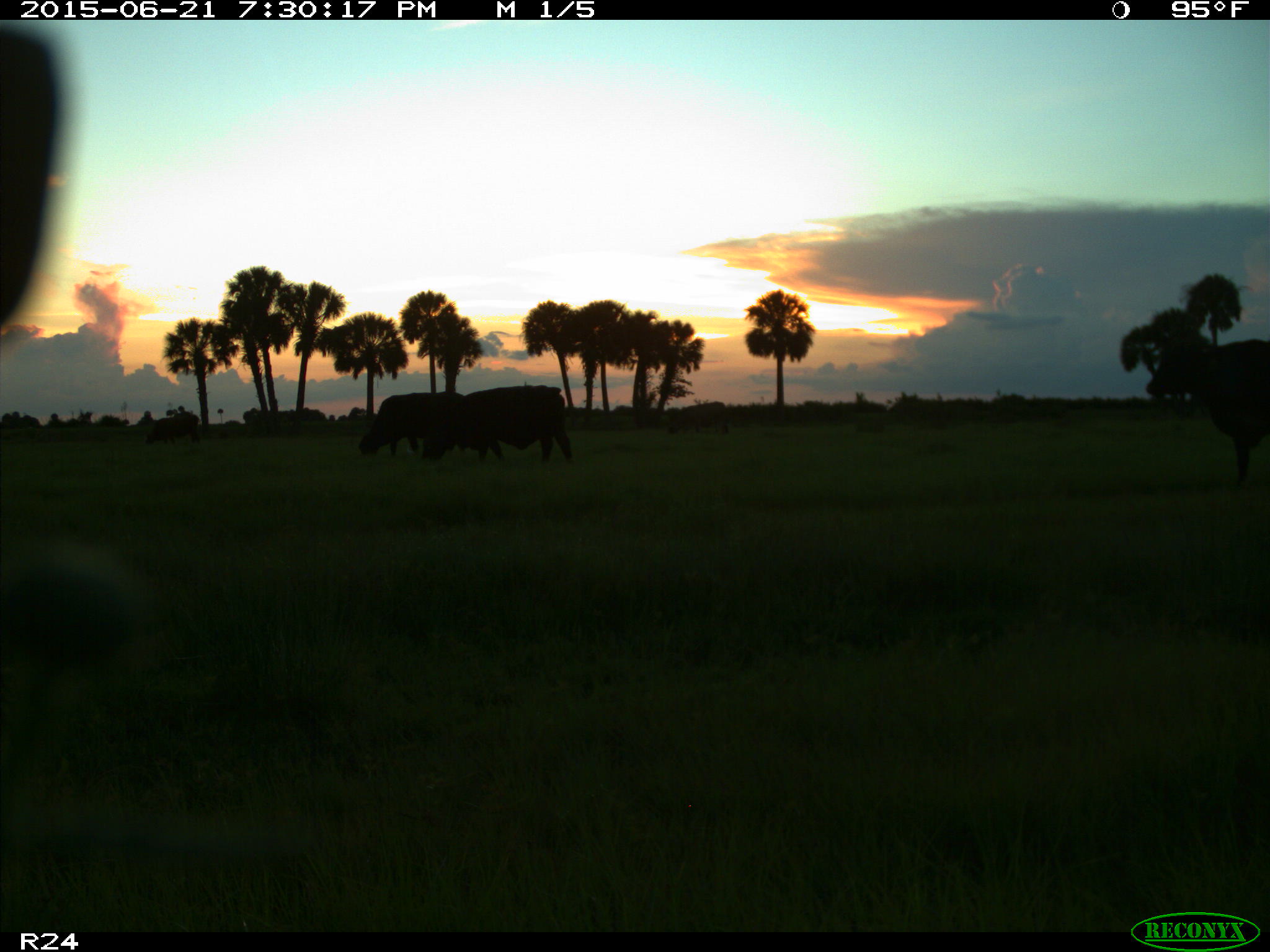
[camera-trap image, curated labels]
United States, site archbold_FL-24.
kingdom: Animalia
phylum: Chordata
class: Mammalia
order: Artiodactyla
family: Bovidae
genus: Bos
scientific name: Bos taurus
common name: domestic cow